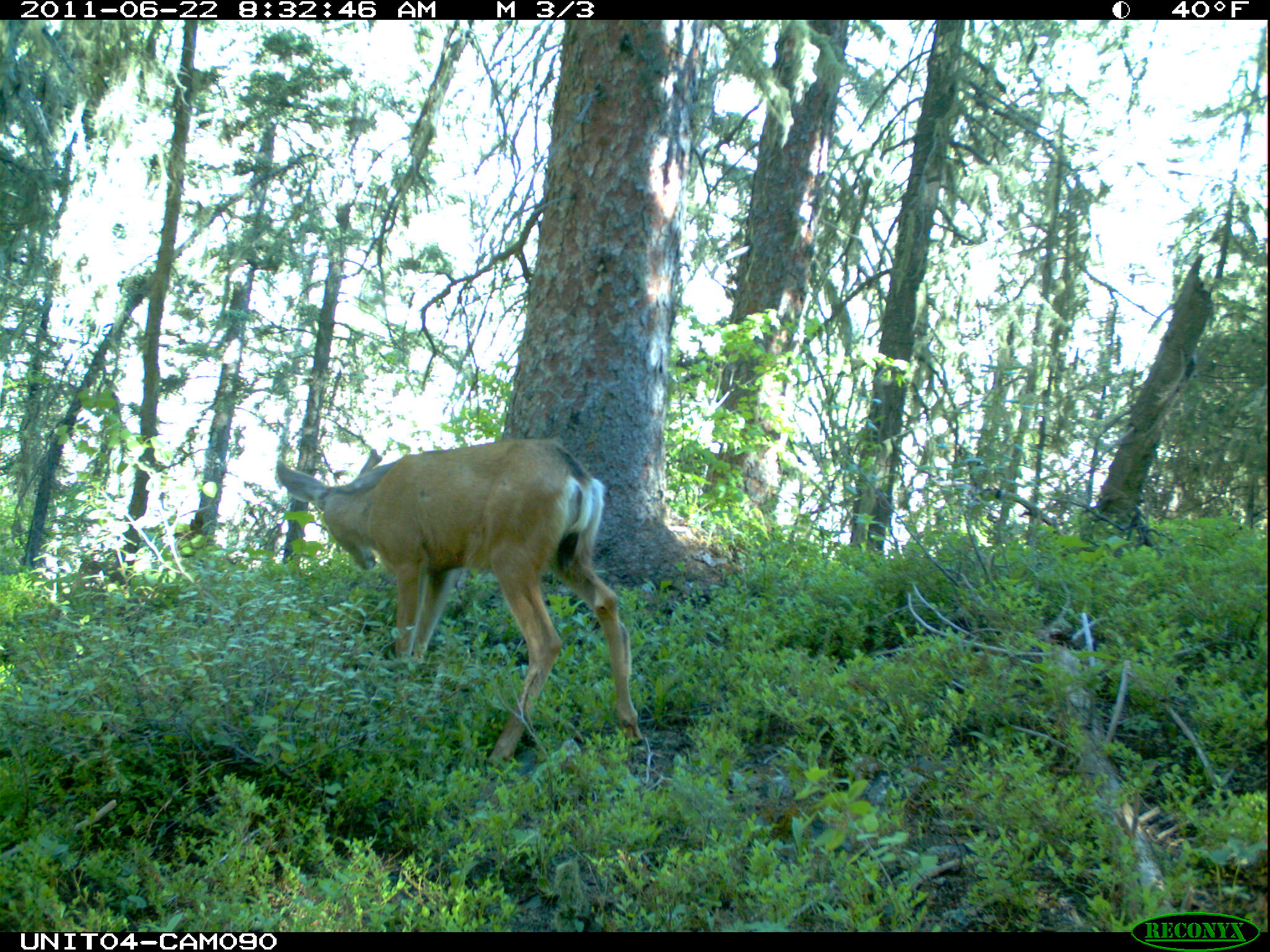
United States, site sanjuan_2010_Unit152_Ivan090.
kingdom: Animalia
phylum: Chordata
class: Mammalia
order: Artiodactyla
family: Cervidae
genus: Odocoileus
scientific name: Odocoileus hemionus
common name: mule deer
Odocoileus hemionus (mule deer).